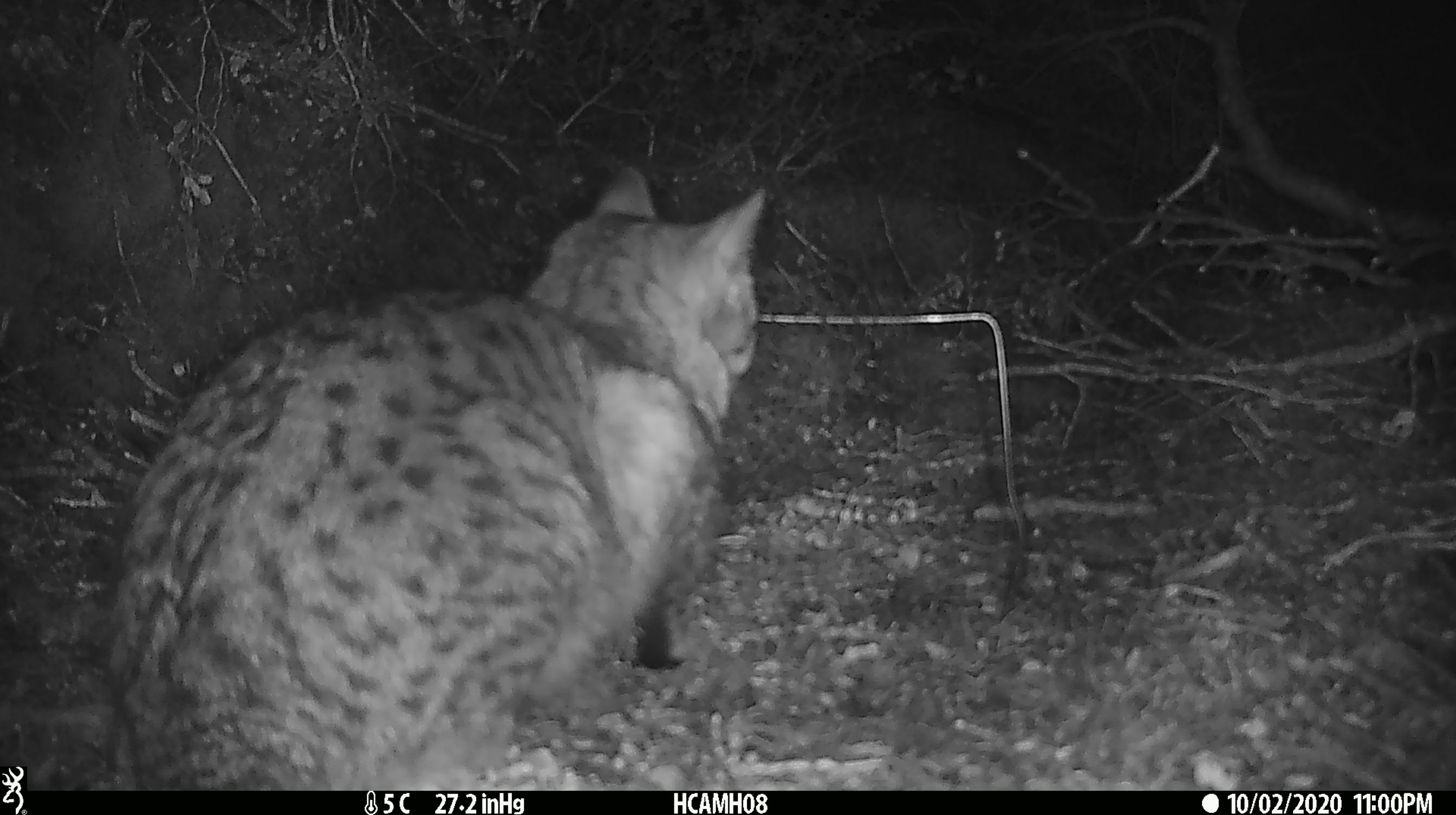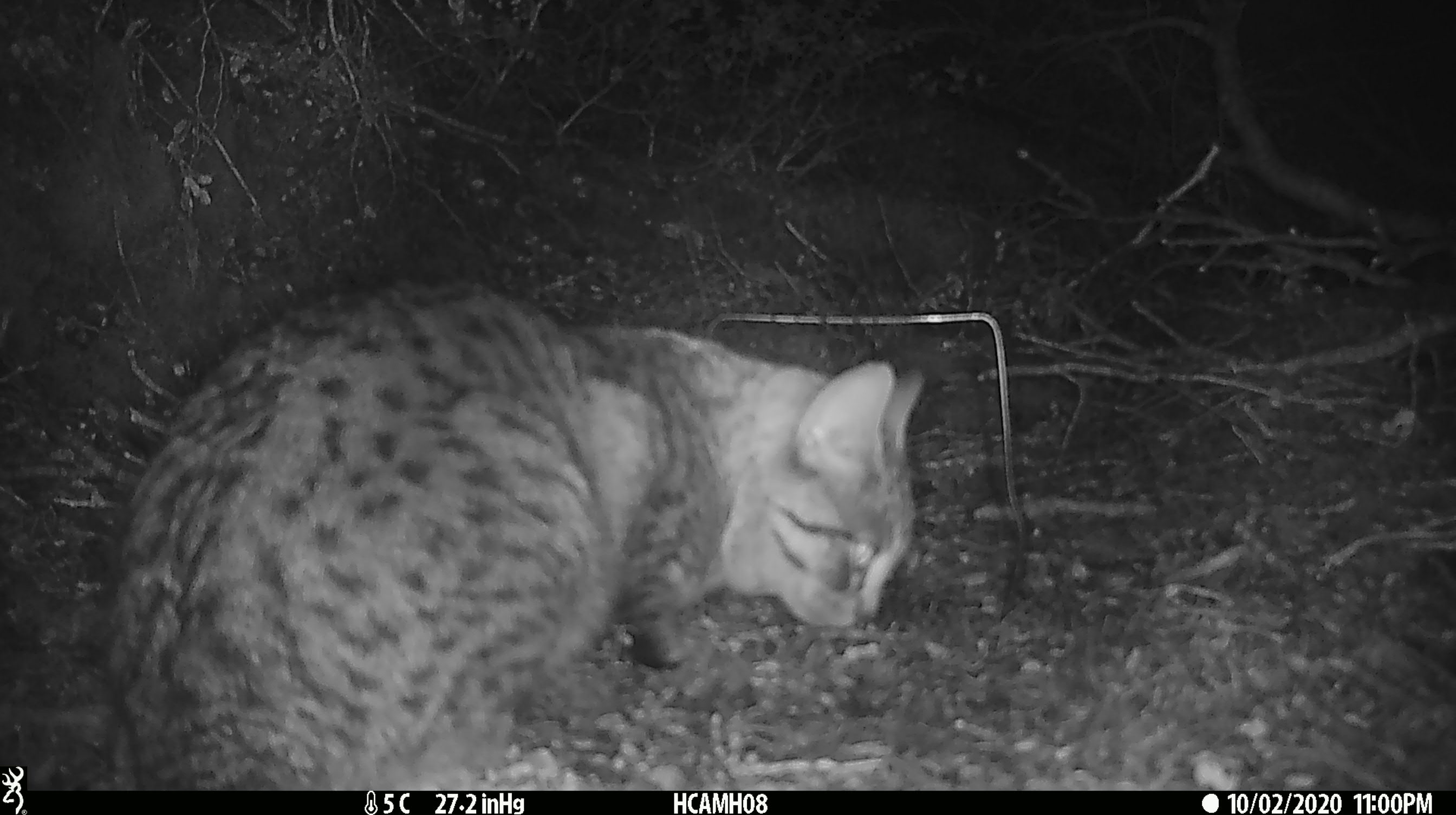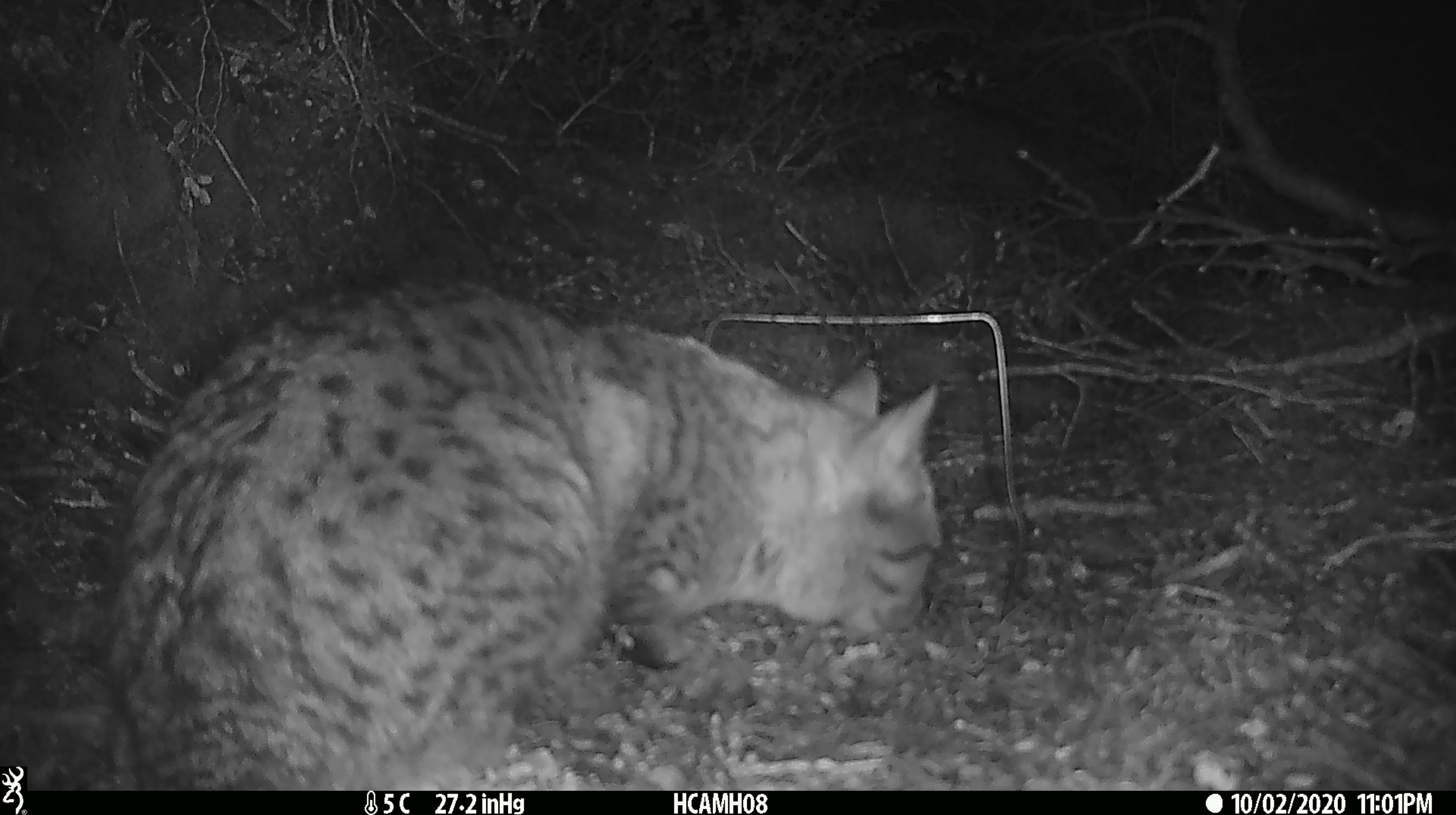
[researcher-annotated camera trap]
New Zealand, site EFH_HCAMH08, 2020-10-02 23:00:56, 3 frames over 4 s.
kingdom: Animalia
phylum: Chordata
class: Mammalia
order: Carnivora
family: Felidae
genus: Felis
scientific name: Felis catus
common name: domestic cat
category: cat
Cat (domestic cat) (Felis catus).